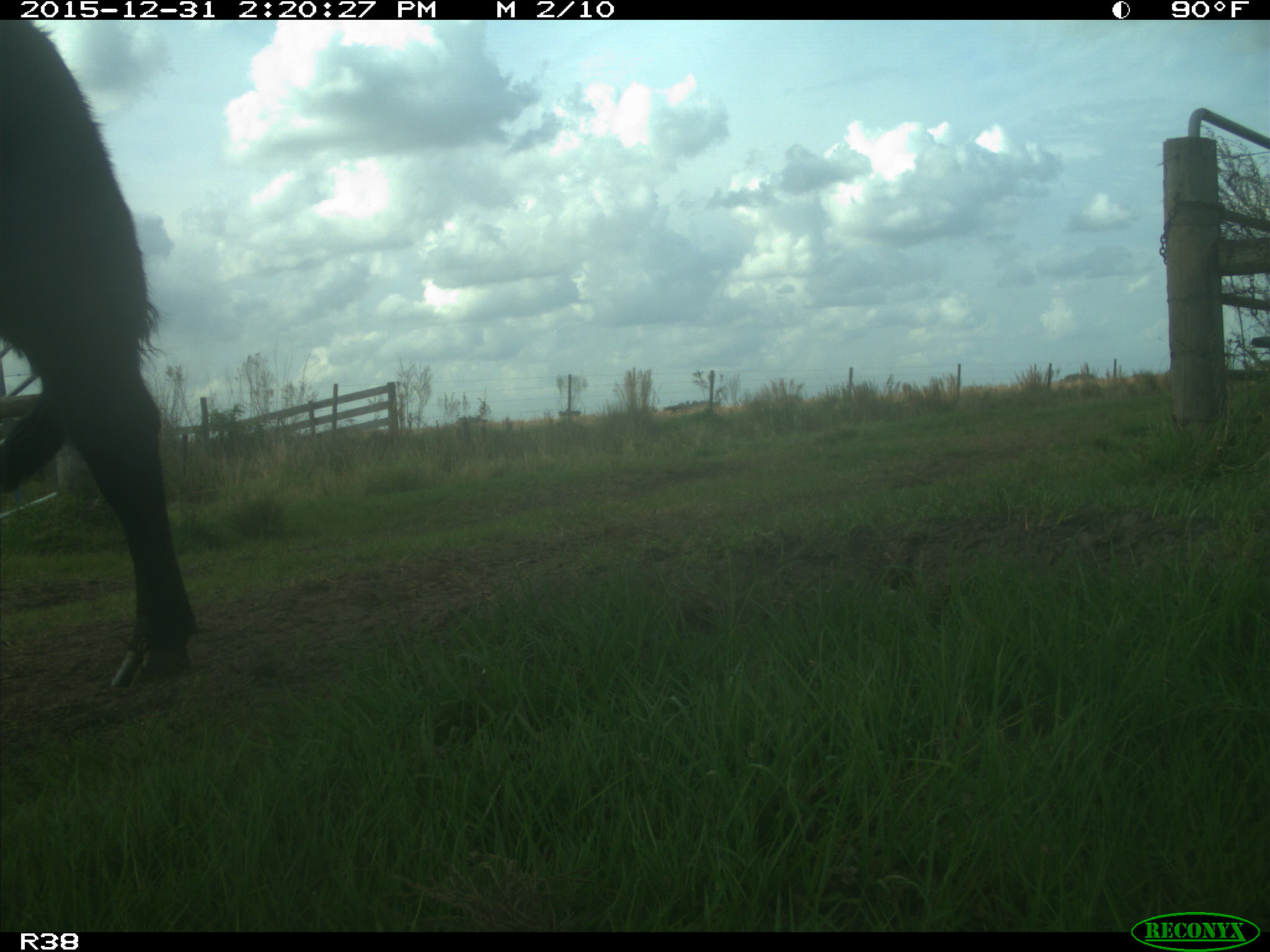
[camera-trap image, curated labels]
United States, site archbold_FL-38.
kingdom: Animalia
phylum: Chordata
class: Mammalia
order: Artiodactyla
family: Bovidae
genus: Bos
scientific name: Bos taurus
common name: domestic cow